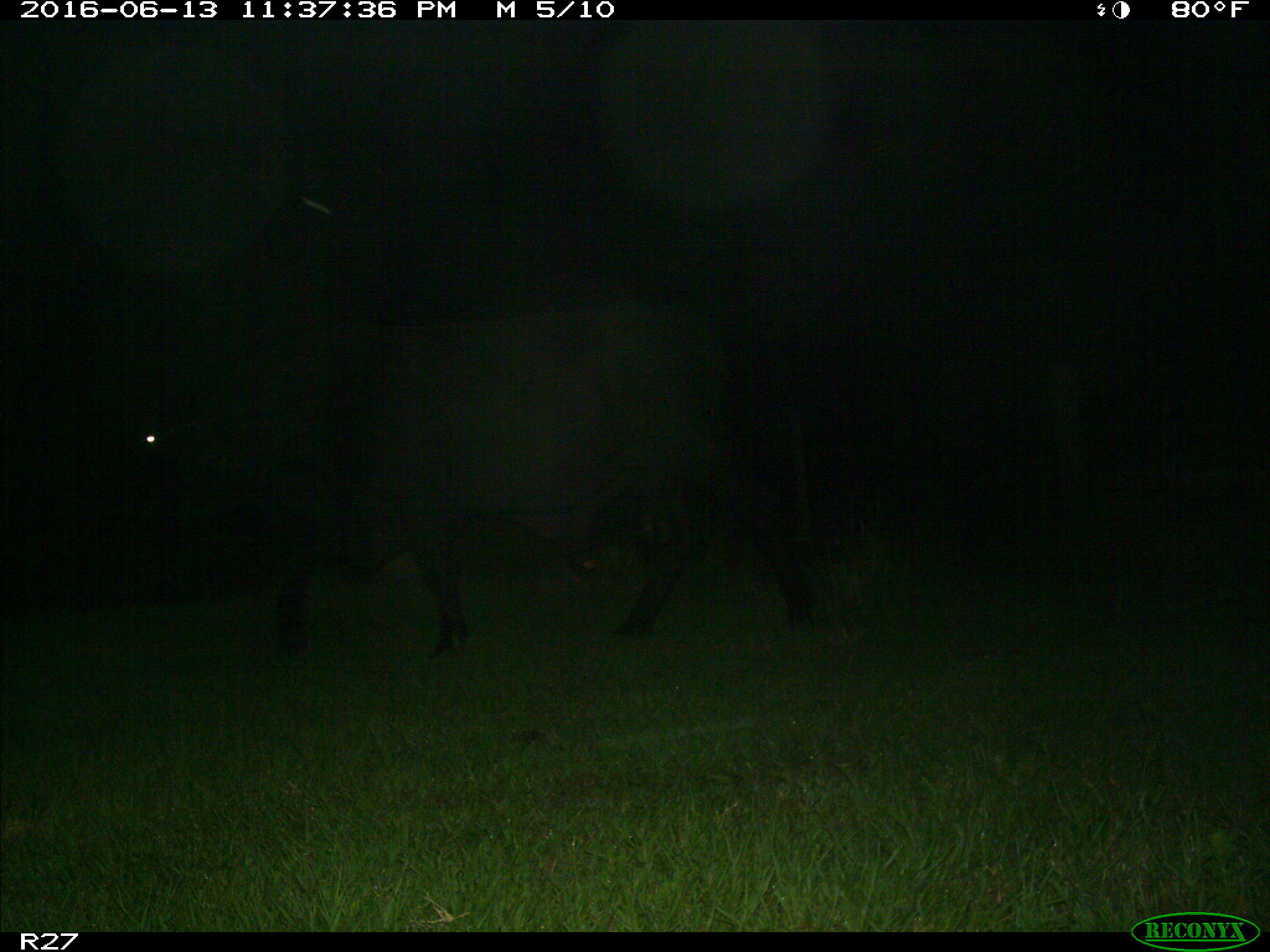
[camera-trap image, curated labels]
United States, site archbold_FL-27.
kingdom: Animalia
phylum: Chordata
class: Mammalia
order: Artiodactyla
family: Bovidae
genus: Bos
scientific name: Bos taurus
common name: domestic cow